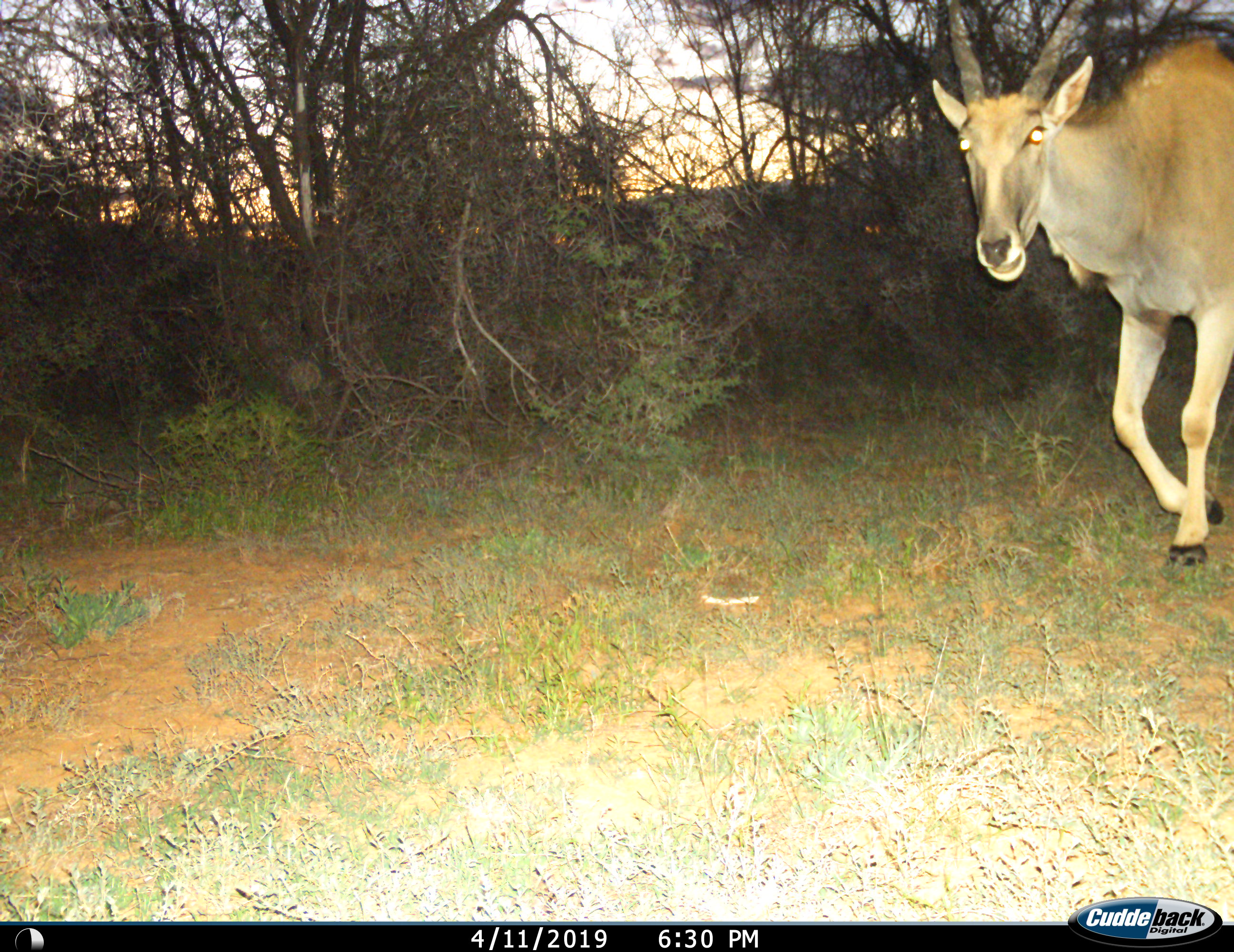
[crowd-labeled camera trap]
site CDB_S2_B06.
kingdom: Animalia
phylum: Chordata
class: Mammalia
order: Artiodactyla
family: Bovidae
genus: Tragelaphus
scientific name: Tragelaphus oryx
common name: eland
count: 1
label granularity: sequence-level